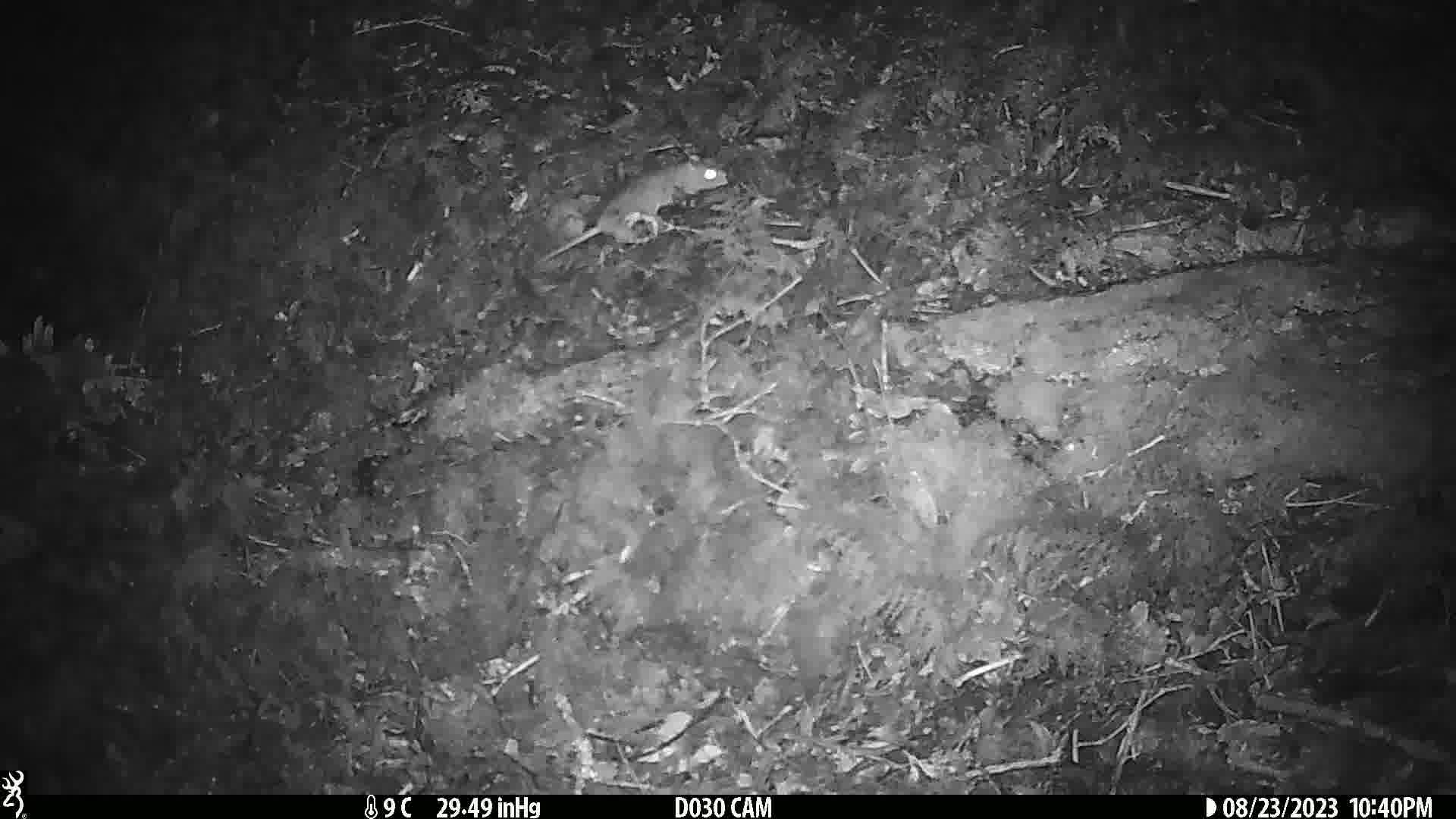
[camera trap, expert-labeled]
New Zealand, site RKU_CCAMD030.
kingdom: Animalia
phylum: Chordata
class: Mammalia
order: Rodentia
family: Muridae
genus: Rattus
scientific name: Rattus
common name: rat